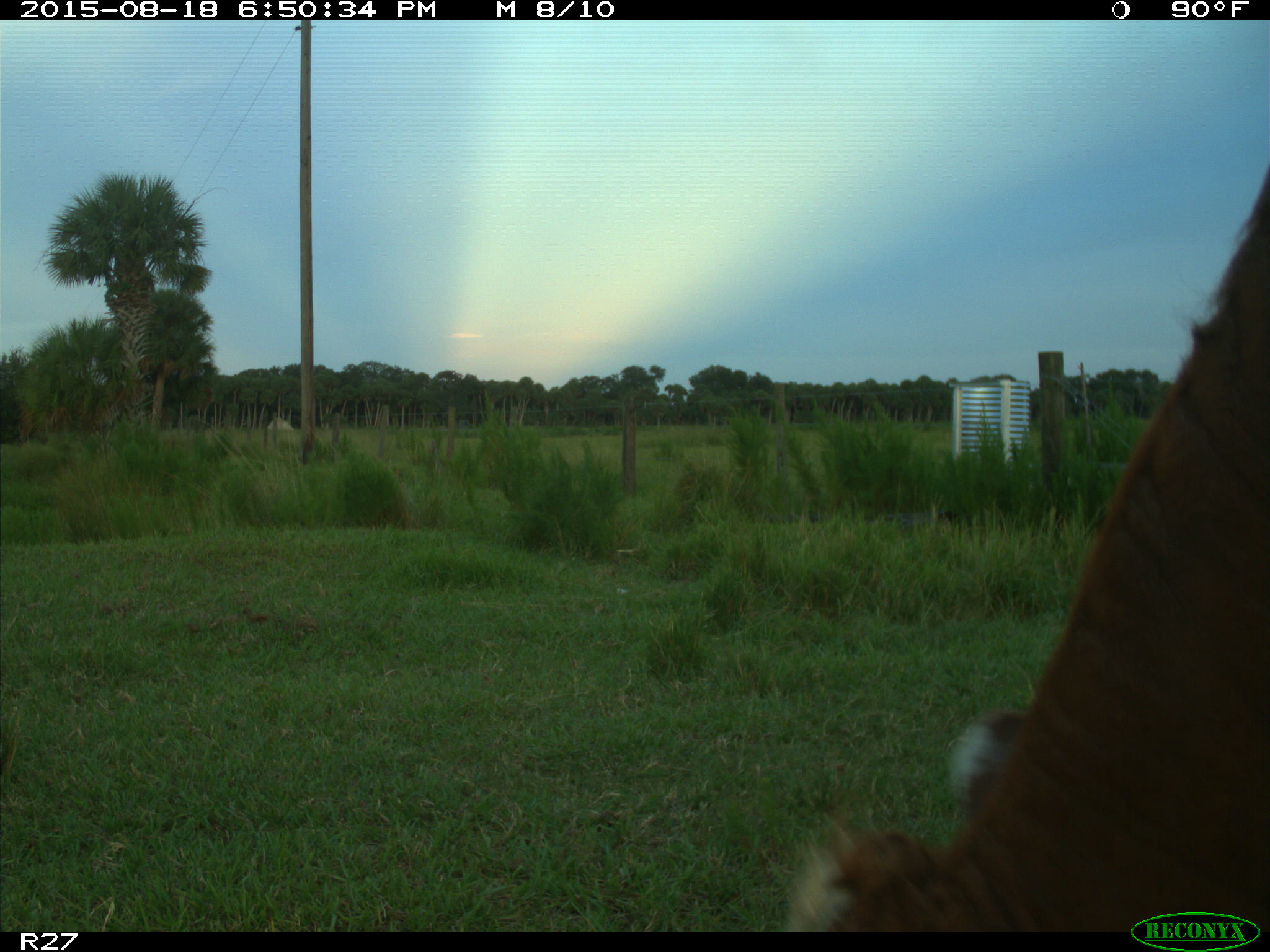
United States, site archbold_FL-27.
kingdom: Animalia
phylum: Chordata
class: Mammalia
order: Artiodactyla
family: Bovidae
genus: Bos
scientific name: Bos taurus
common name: domestic cow